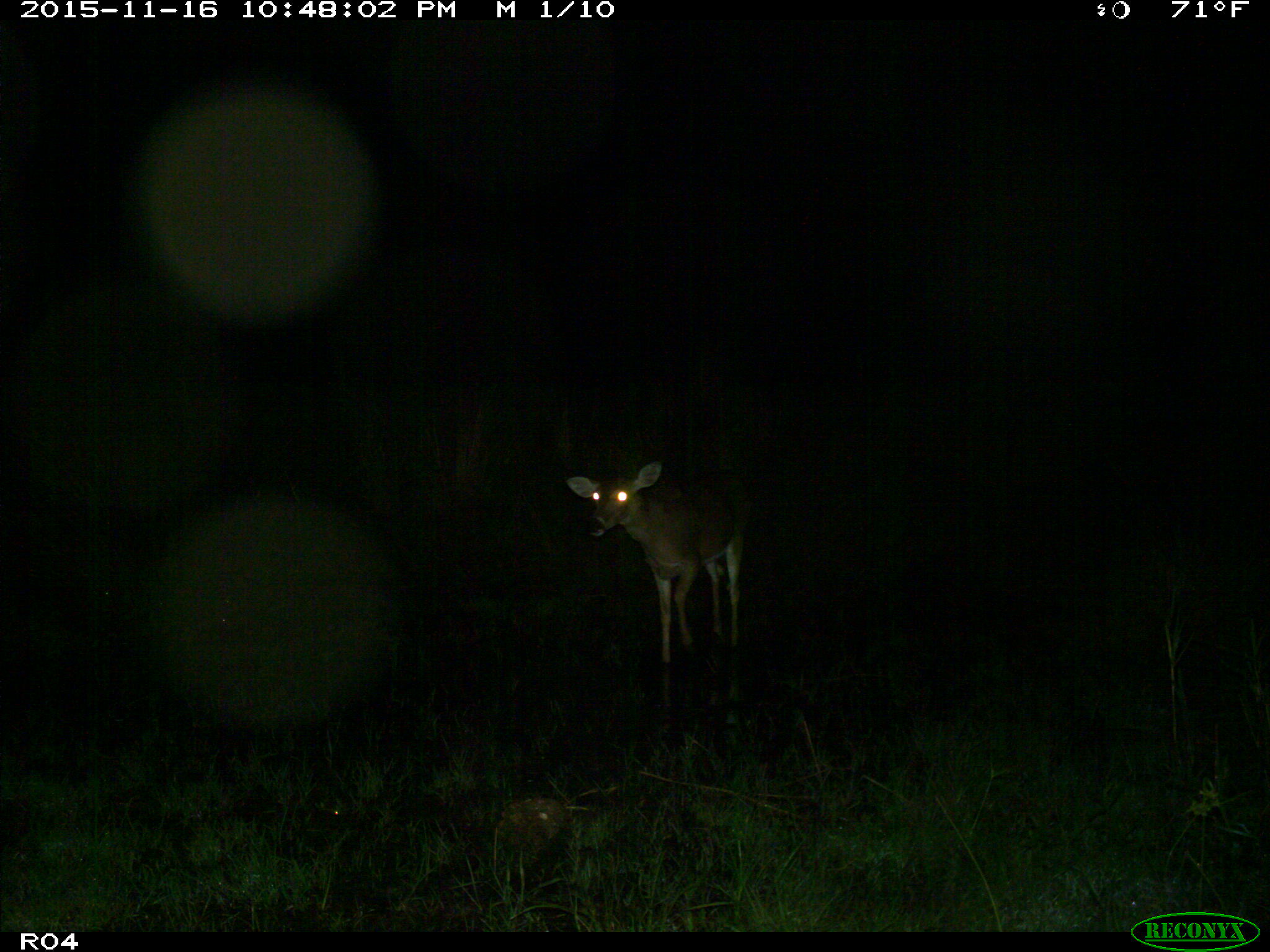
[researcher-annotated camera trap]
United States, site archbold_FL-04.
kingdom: Animalia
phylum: Chordata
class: Mammalia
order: Artiodactyla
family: Cervidae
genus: Odocoileus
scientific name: Odocoileus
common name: deer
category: unidentified deer